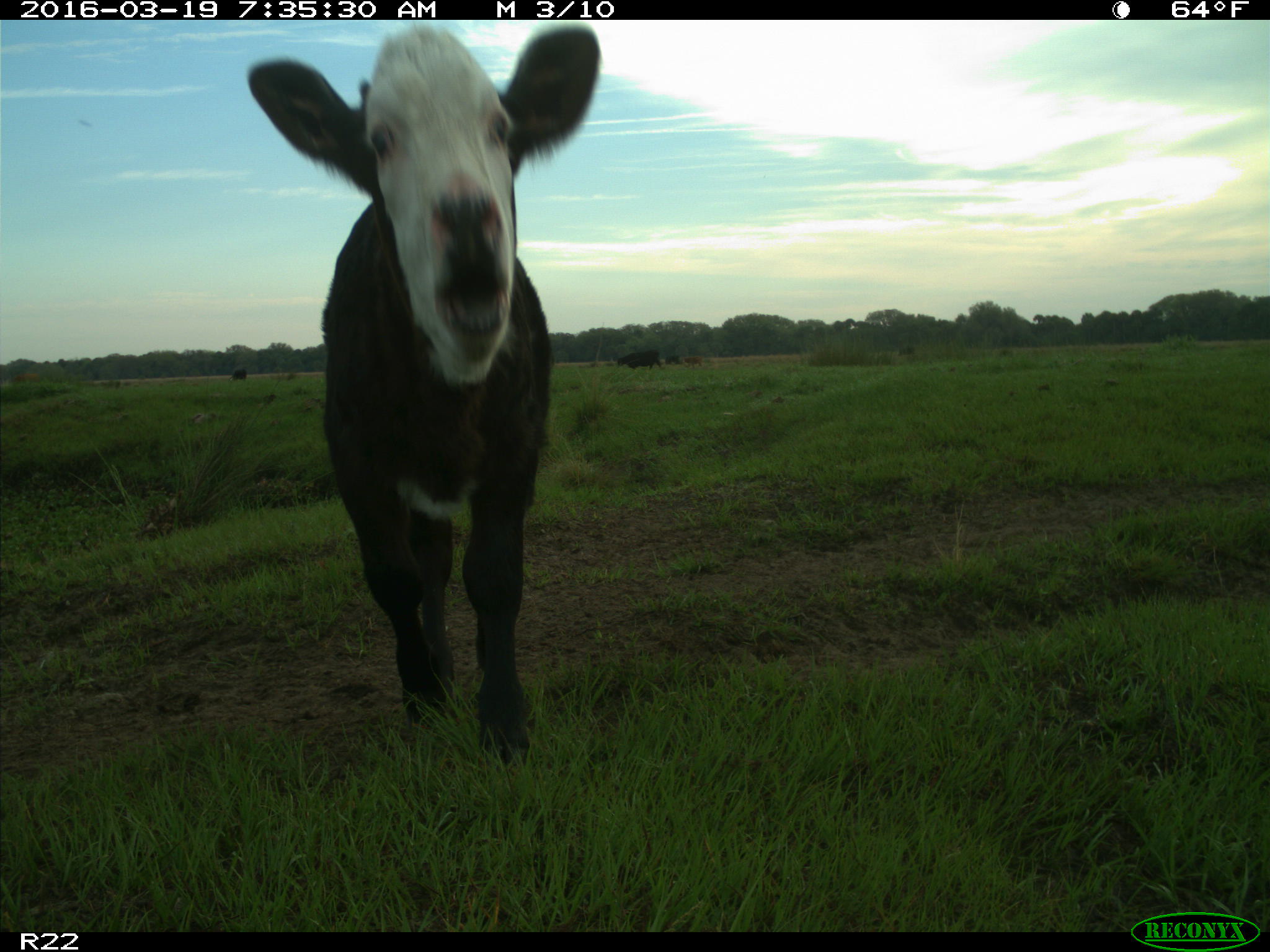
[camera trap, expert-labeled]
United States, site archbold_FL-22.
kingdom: Animalia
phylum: Chordata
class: Mammalia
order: Artiodactyla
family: Bovidae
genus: Bos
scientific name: Bos taurus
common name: domestic cow